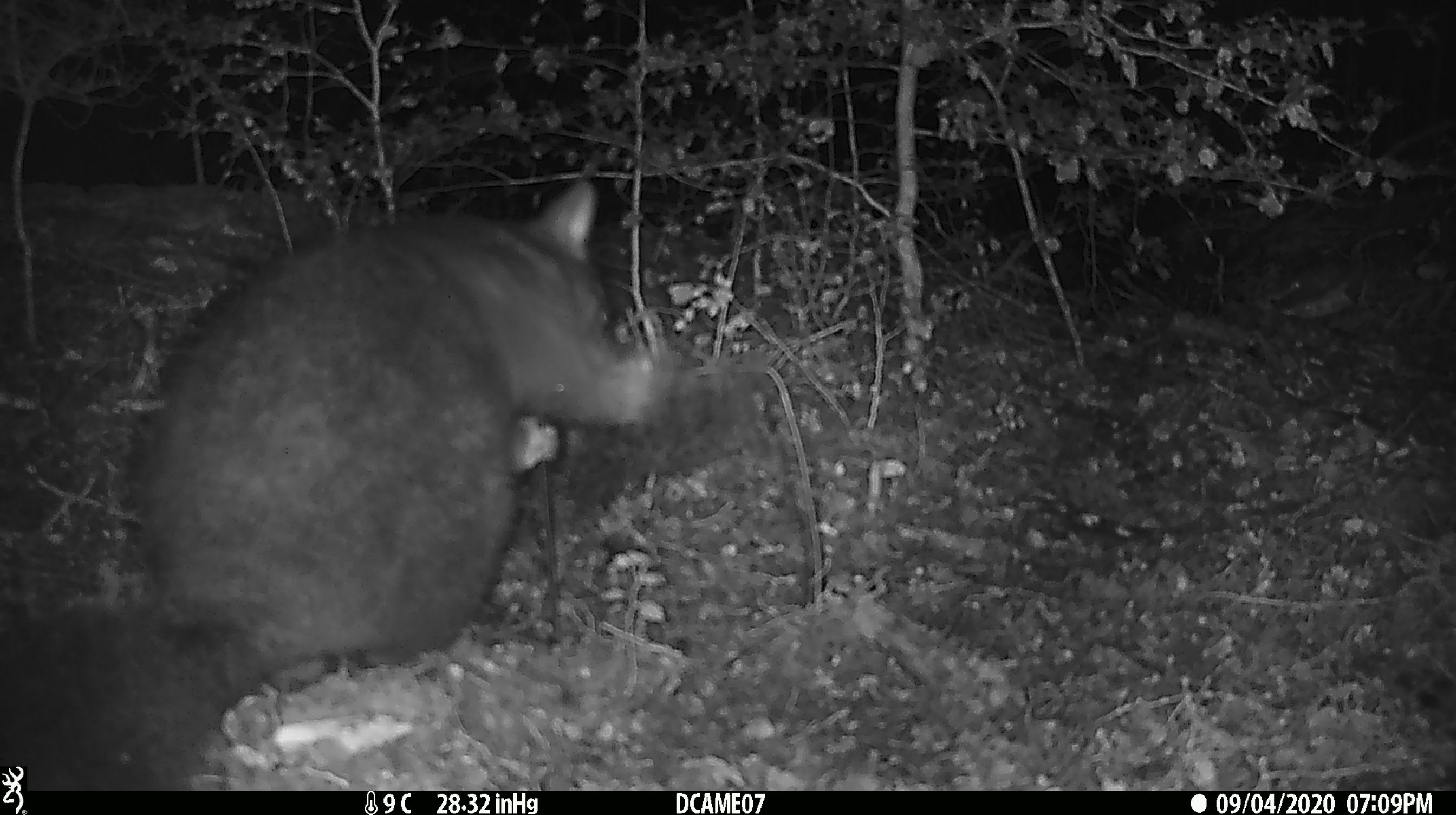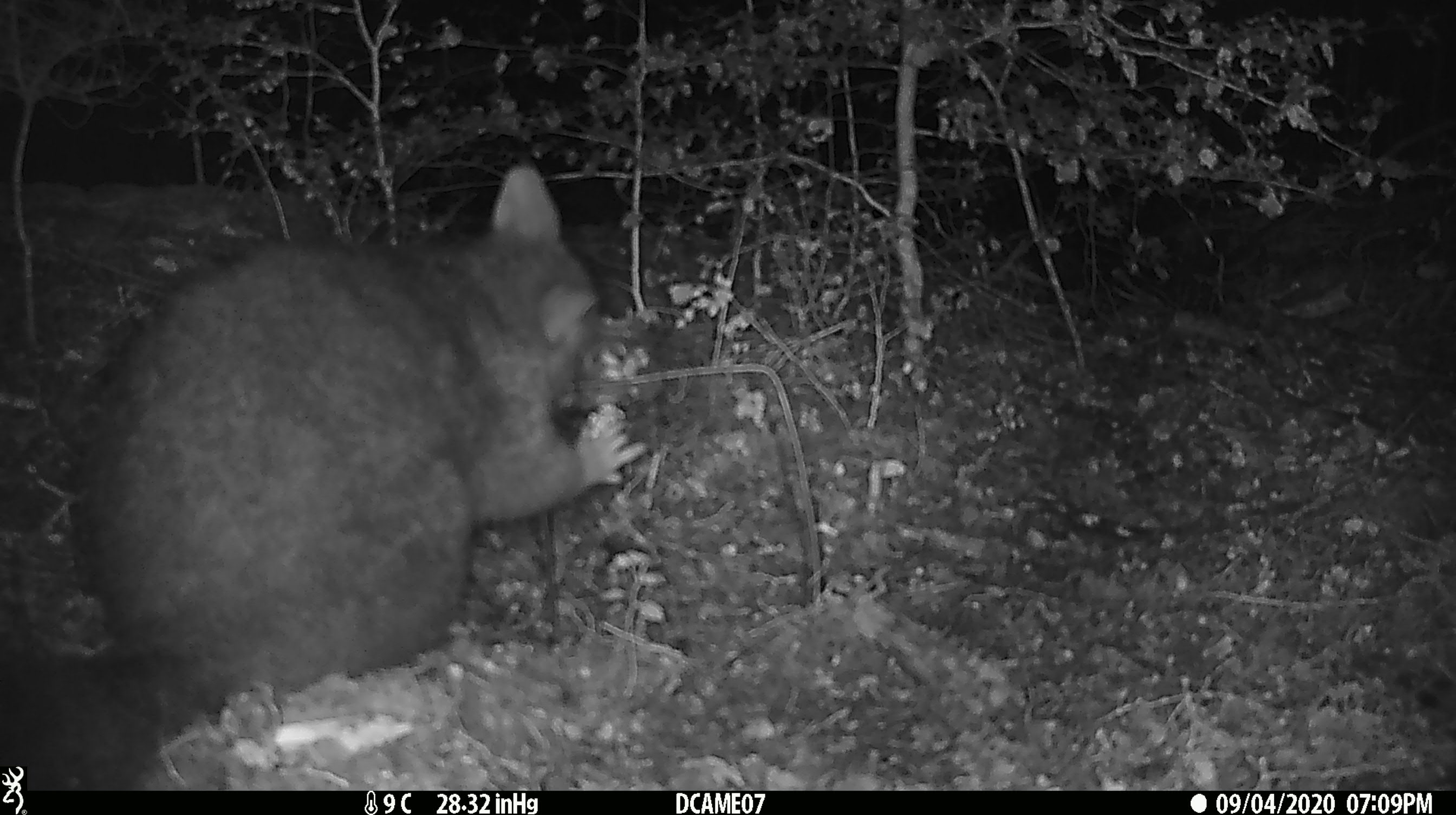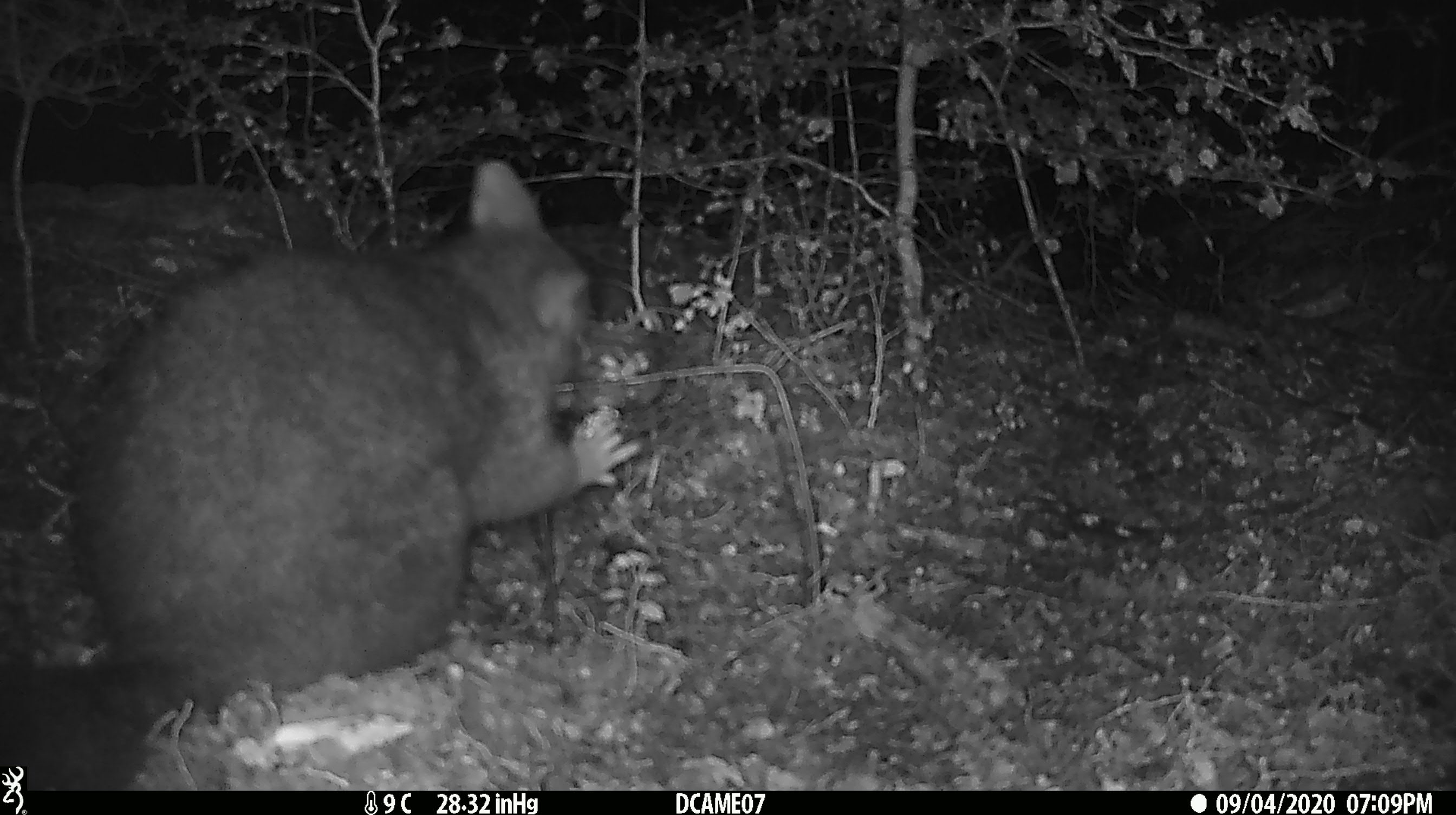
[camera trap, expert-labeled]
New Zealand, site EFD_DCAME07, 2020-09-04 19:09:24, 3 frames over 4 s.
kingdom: Animalia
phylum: Chordata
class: Mammalia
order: Diprotodontia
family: Phalangeridae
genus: Trichosurus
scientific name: Trichosurus vulpecula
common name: common brushtail possum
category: possum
Possum (common brushtail possum) (Trichosurus vulpecula).